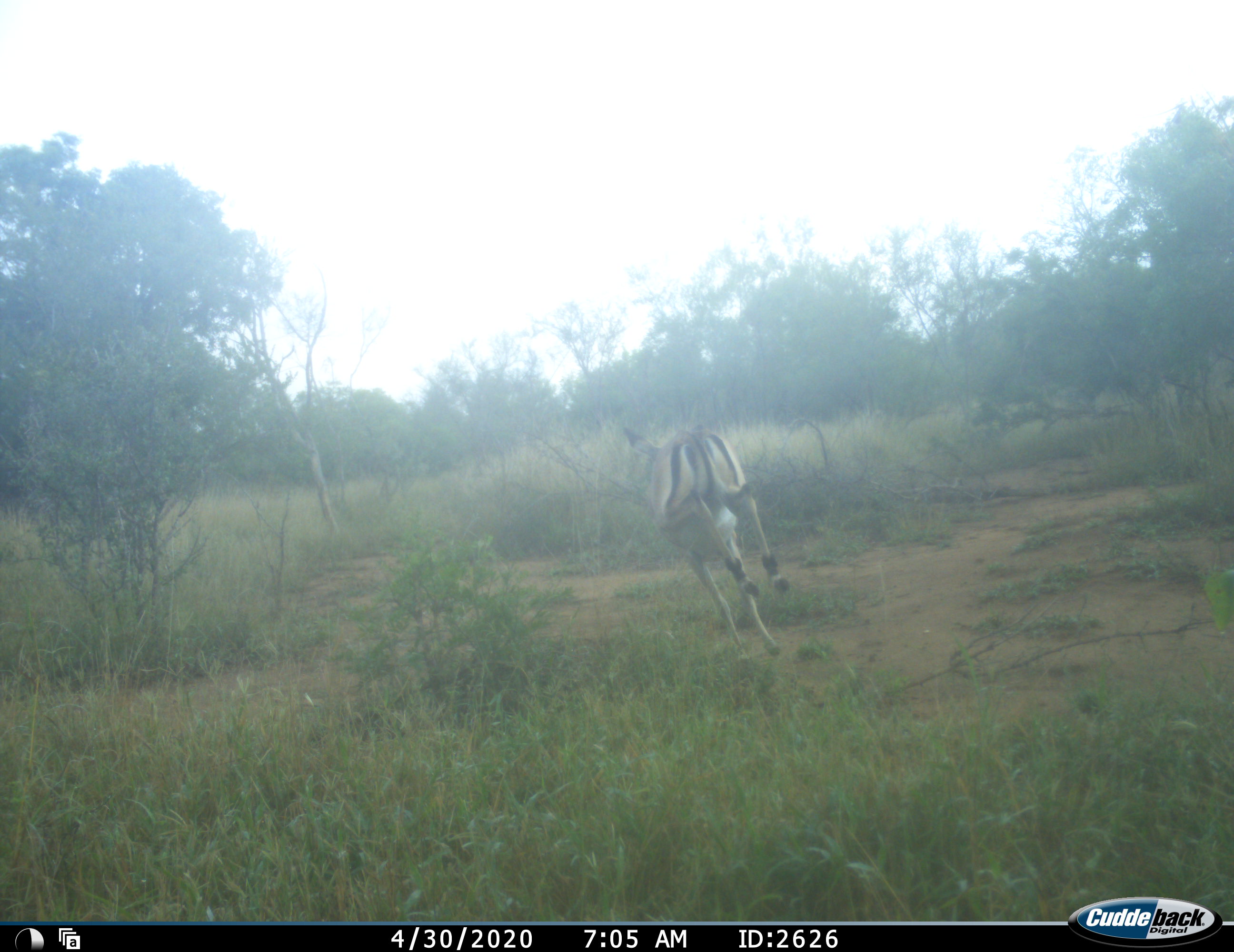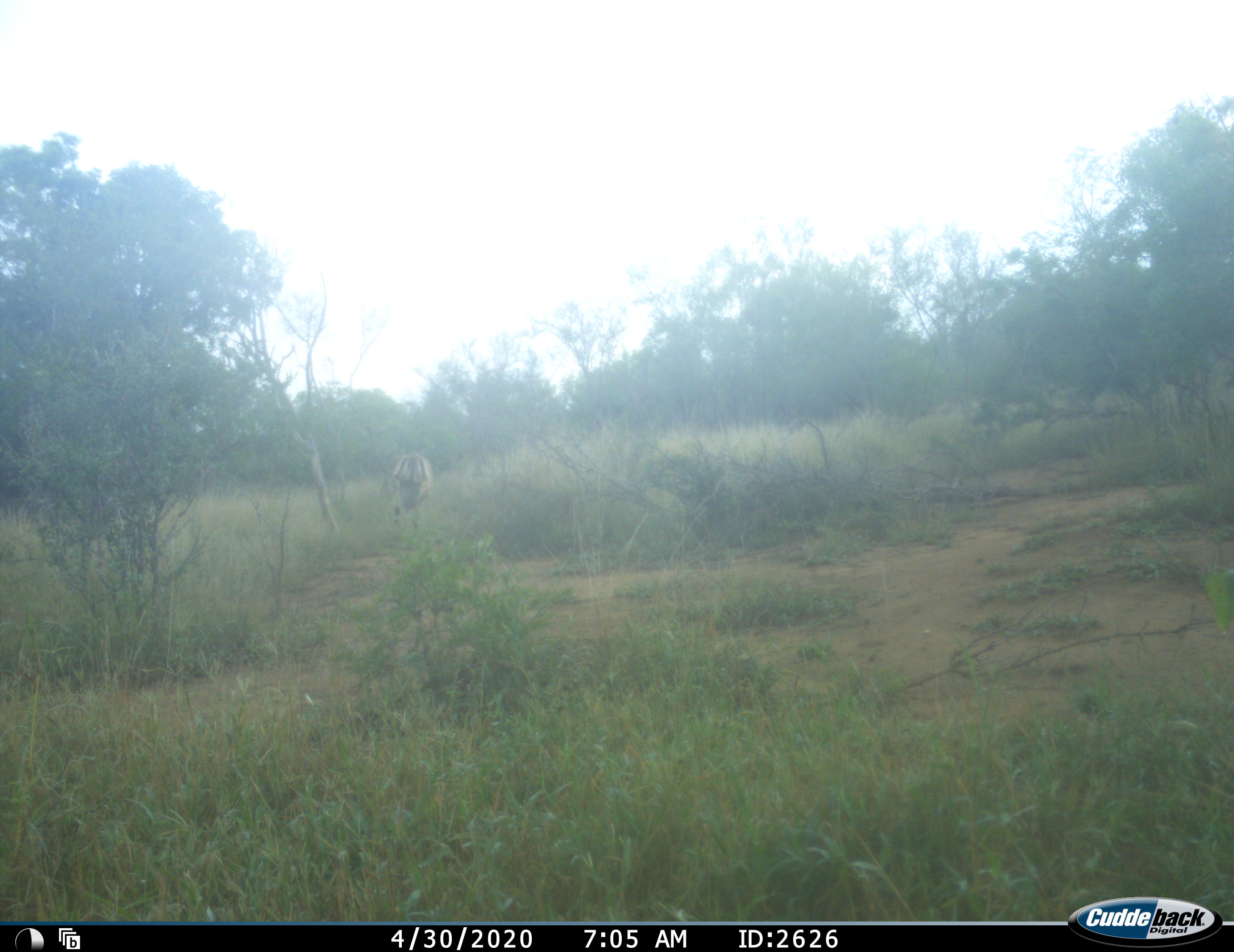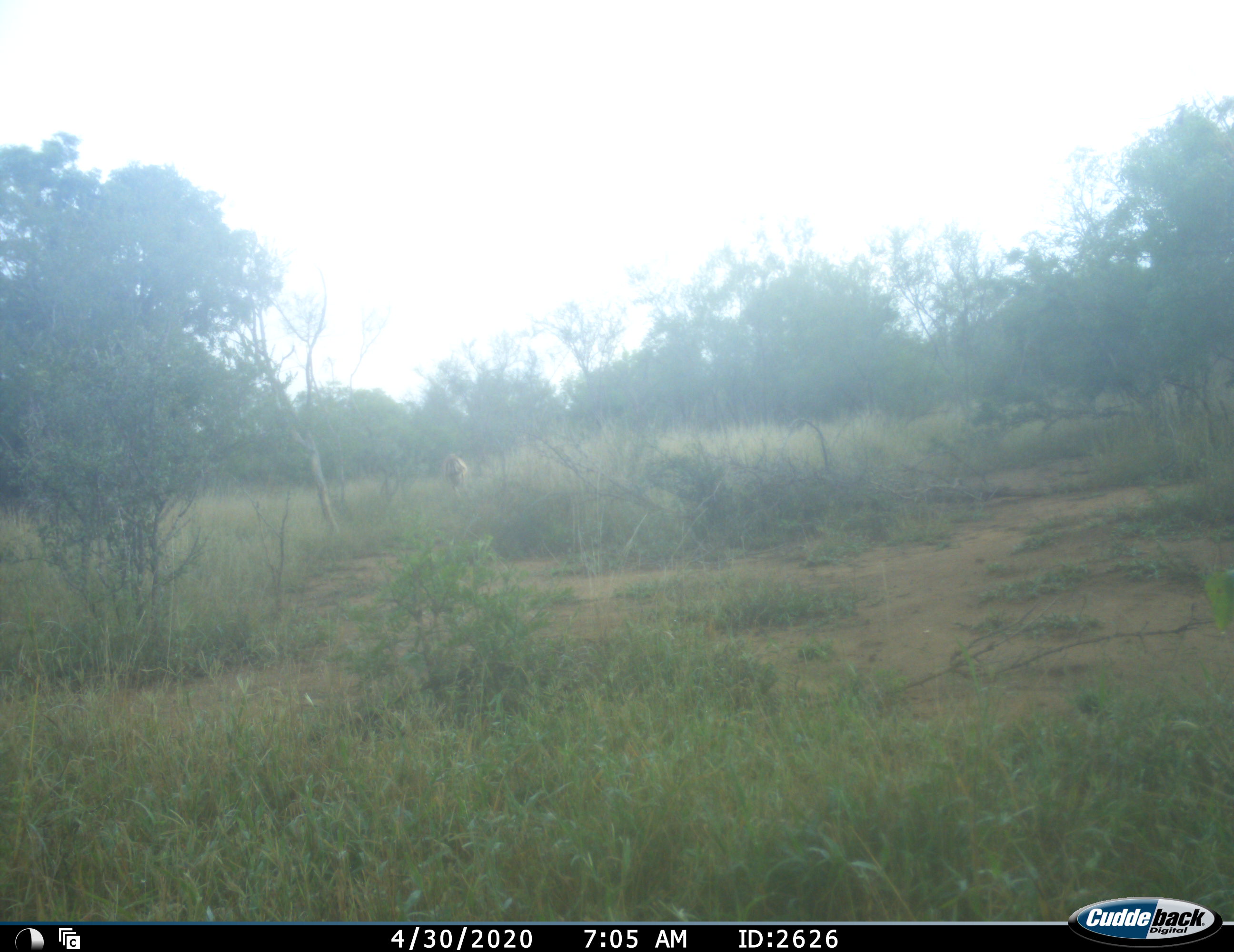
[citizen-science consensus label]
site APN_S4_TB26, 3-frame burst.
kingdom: Animalia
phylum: Chordata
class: Mammalia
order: Artiodactyla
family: Bovidae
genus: Aepyceros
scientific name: Aepyceros melampus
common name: impala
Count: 1.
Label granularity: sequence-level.